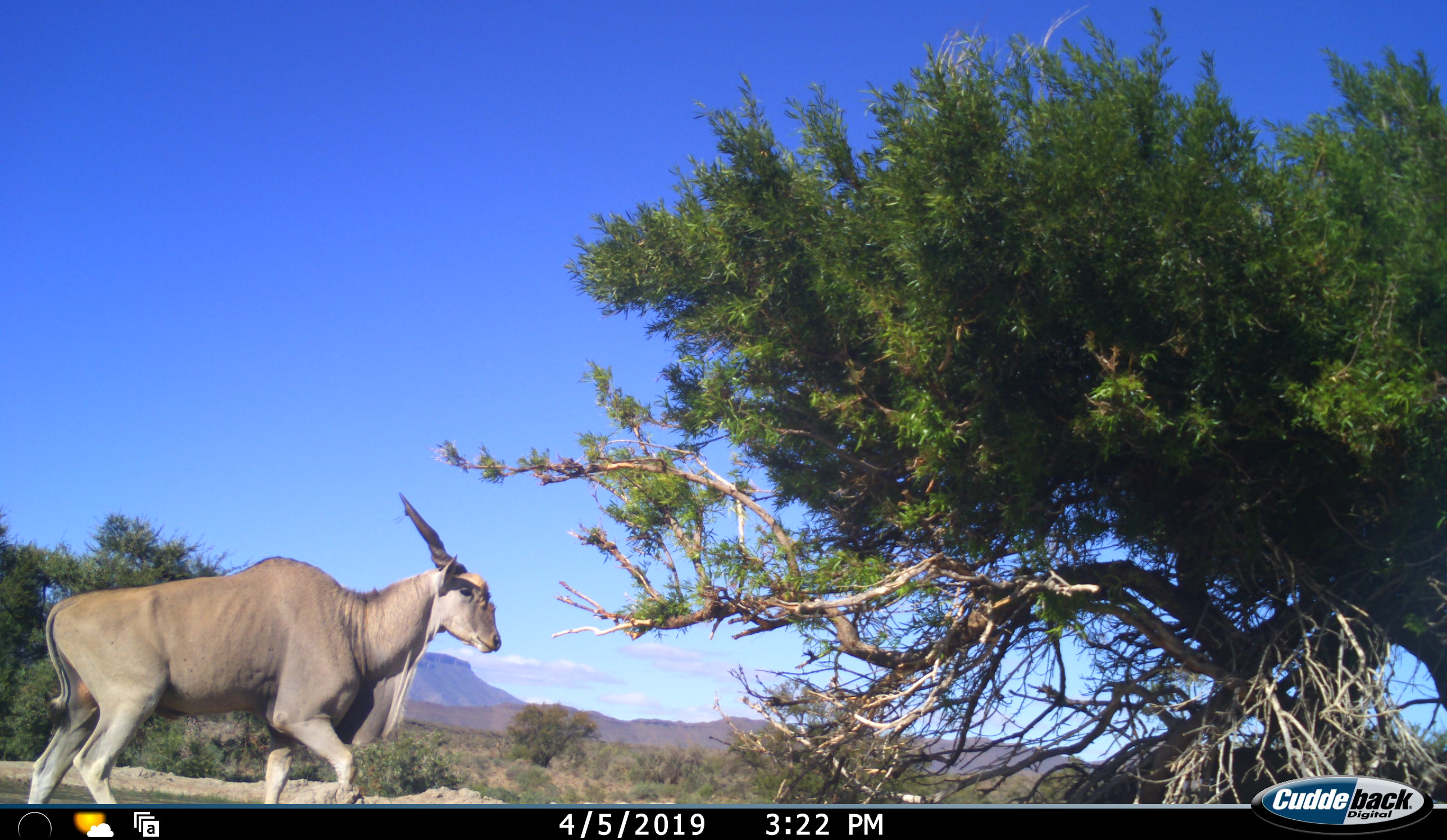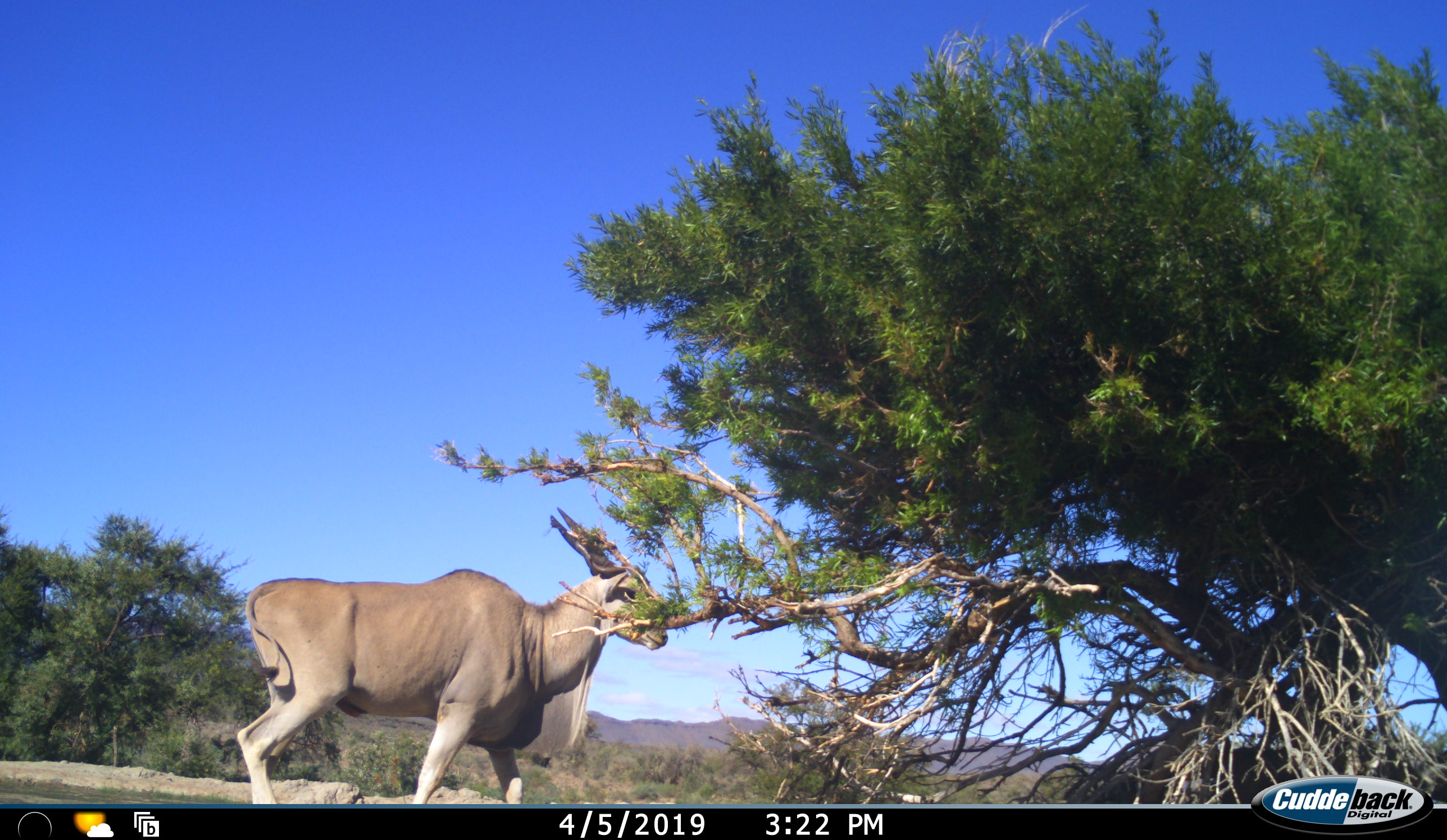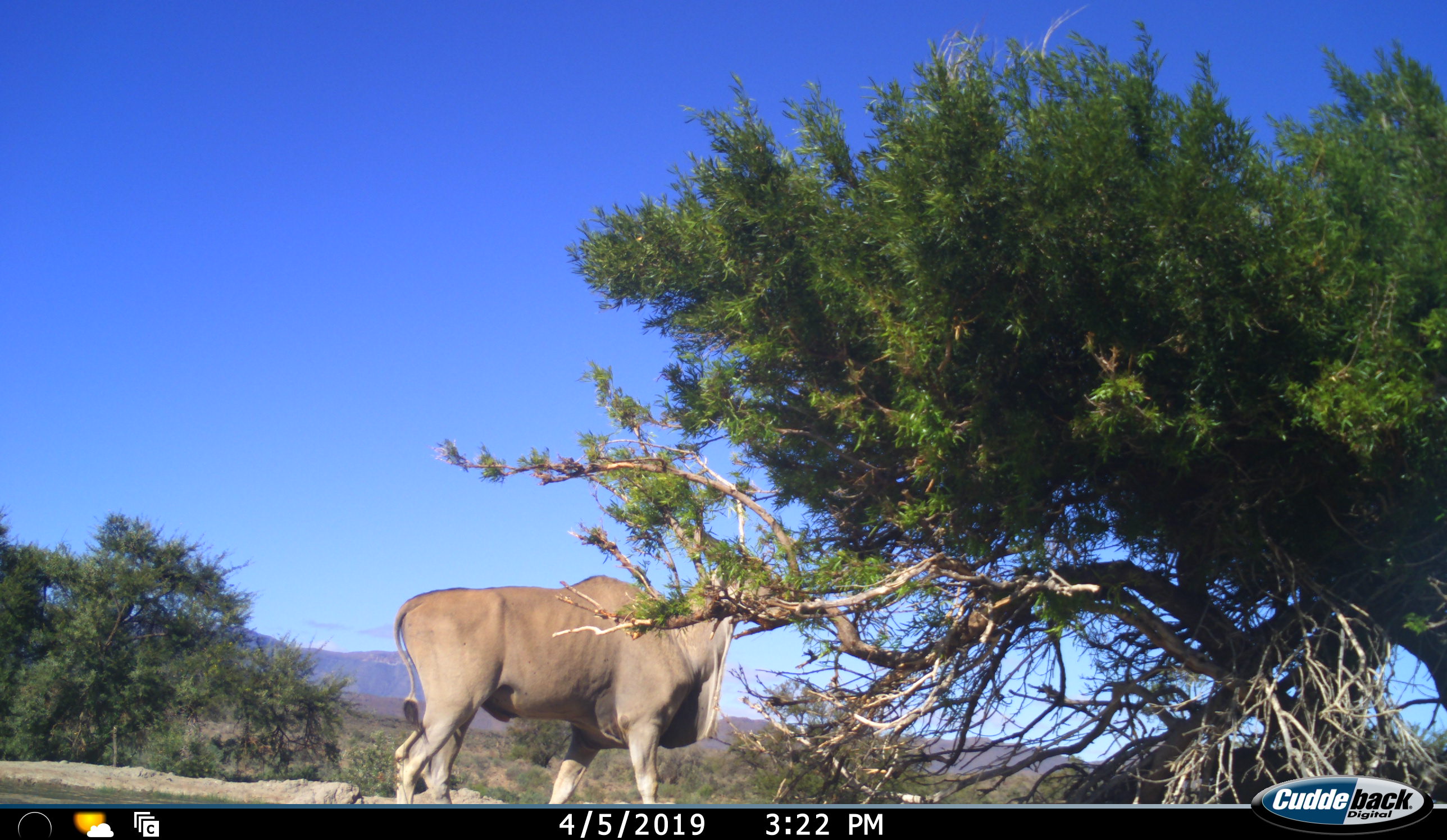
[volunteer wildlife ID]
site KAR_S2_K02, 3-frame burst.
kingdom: Animalia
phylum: Chordata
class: Mammalia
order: Artiodactyla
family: Bovidae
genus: Tragelaphus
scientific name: Tragelaphus oryx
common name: eland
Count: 1.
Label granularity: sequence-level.